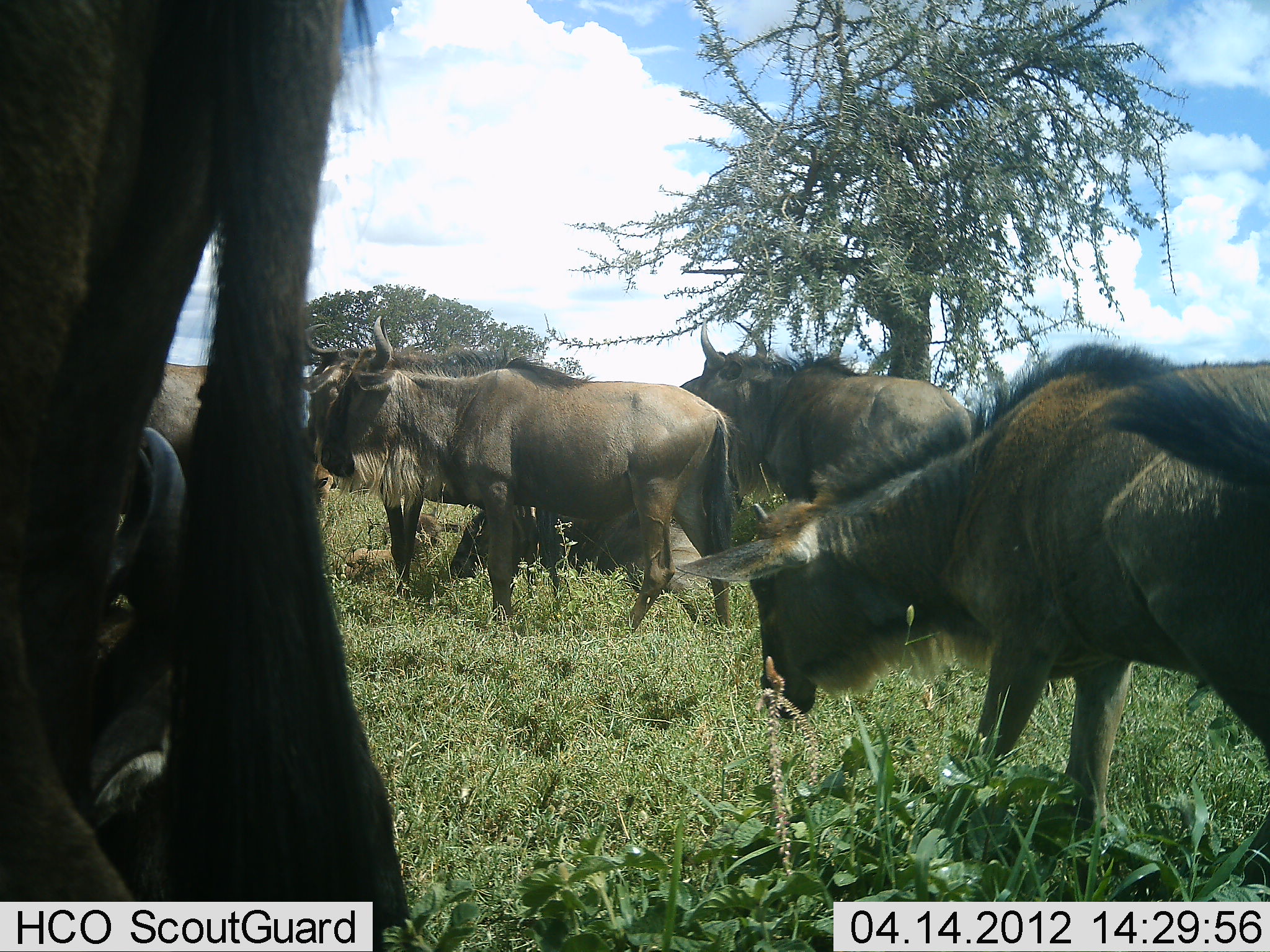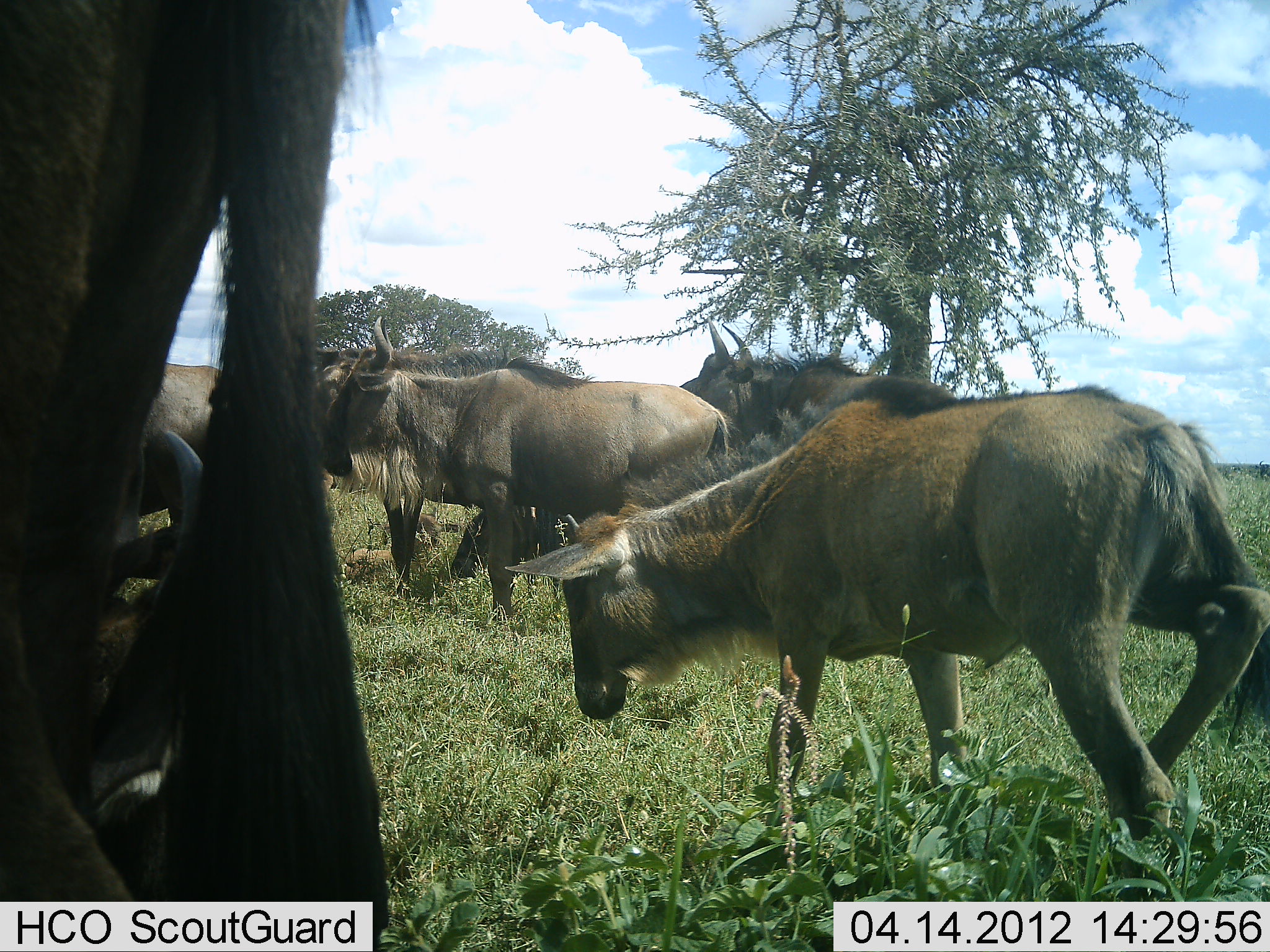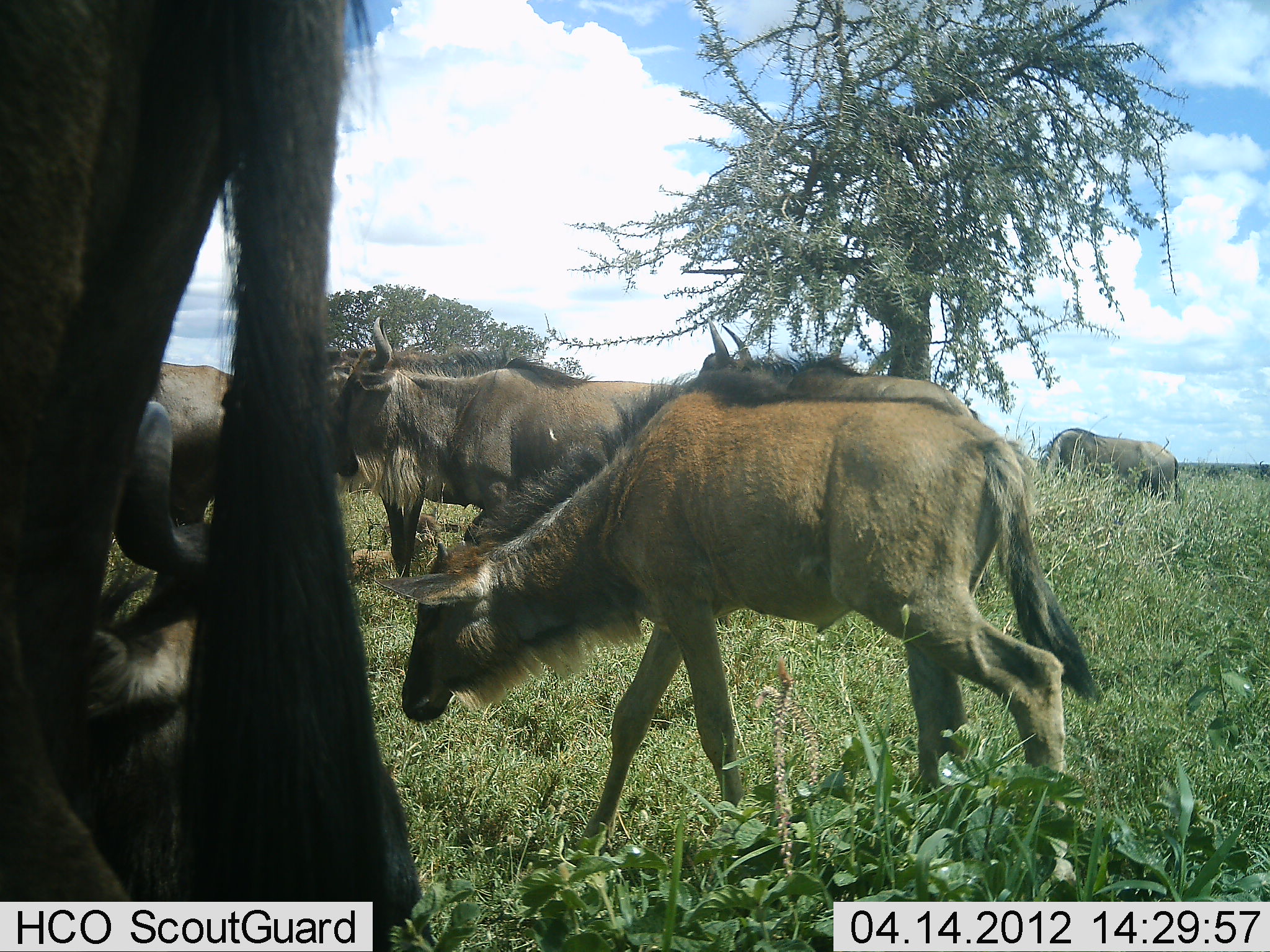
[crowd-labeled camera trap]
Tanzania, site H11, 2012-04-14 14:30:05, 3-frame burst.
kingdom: Animalia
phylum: Chordata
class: Mammalia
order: Artiodactyla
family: Bovidae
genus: Connochaetes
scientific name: Connochaetes taurinus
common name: blue wildebeest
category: wildebeest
Wildebeest (blue wildebeest) (Connochaetes taurinus), count 7. Behavior (volunteer vote fractions): standing 90%, resting 42%, moving 74%, interacting 6%. Young present (vote fraction): 55%. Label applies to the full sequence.